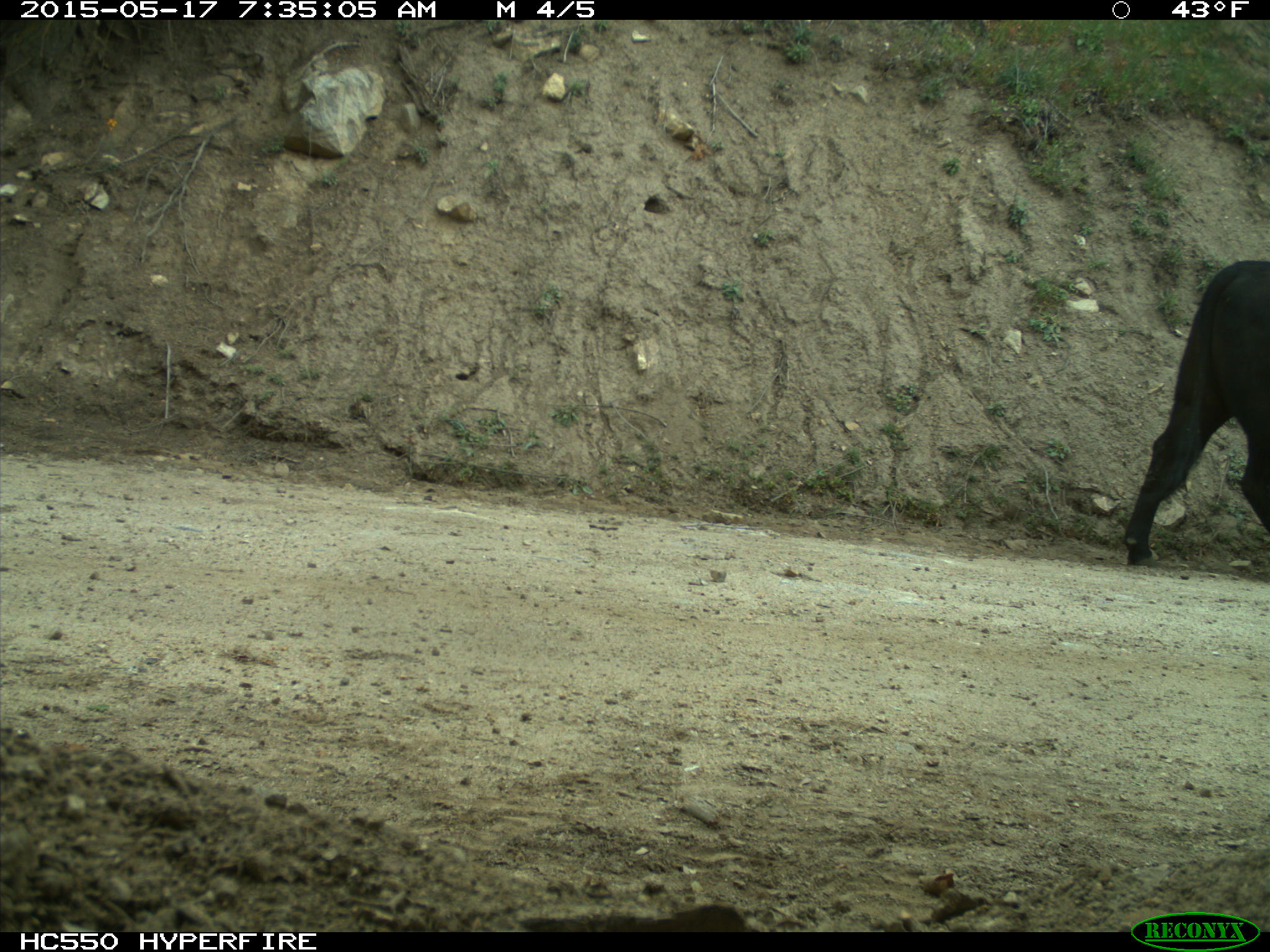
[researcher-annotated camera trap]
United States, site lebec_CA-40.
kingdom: Animalia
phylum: Chordata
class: Mammalia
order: Artiodactyla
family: Bovidae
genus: Bos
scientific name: Bos taurus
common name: domestic cow